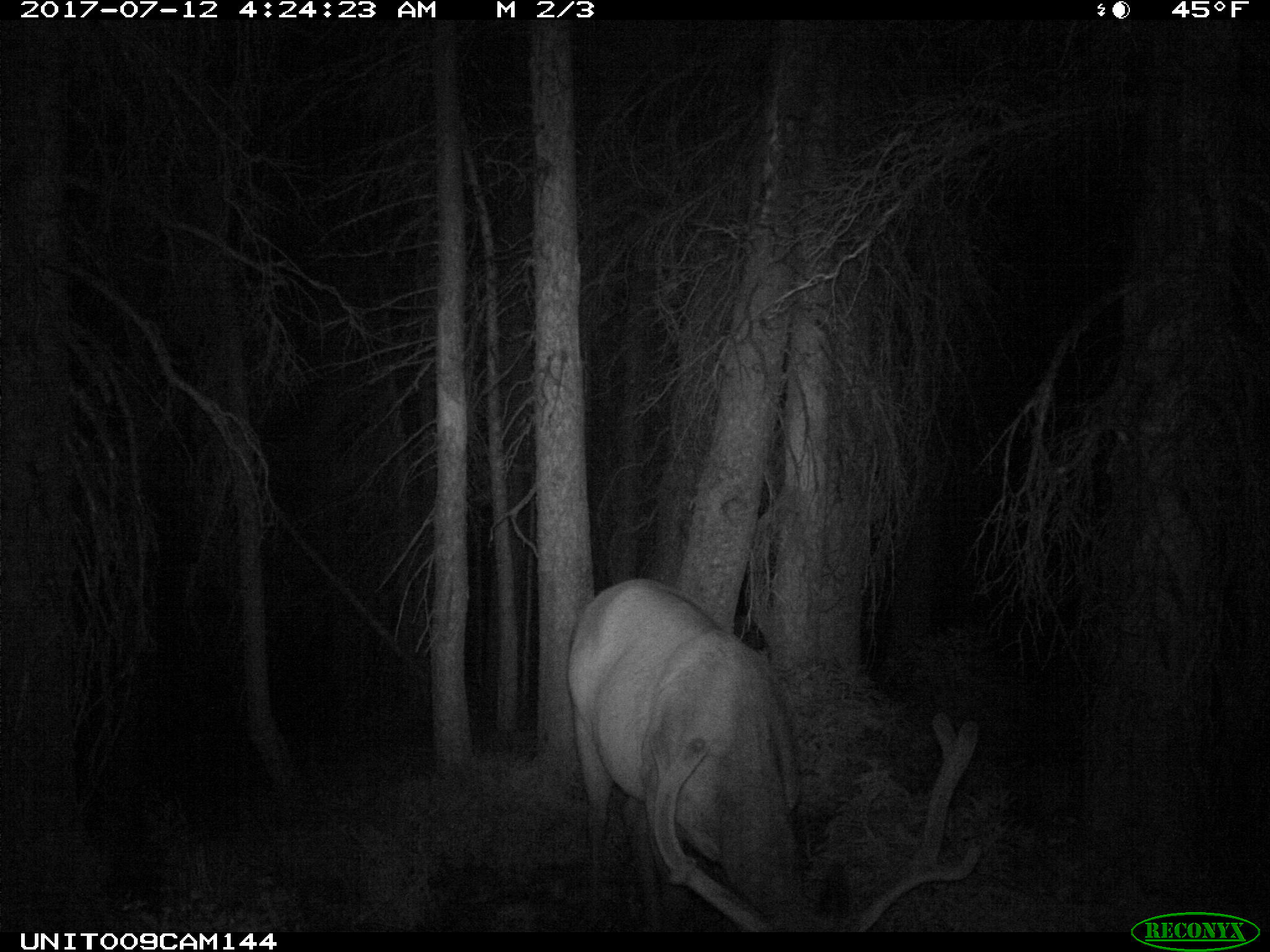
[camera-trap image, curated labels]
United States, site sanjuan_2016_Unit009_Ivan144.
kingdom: Animalia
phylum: Chordata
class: Mammalia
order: Artiodactyla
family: Cervidae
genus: Cervus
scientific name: Cervus elaphus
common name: red deer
Cervus elaphus (red deer).